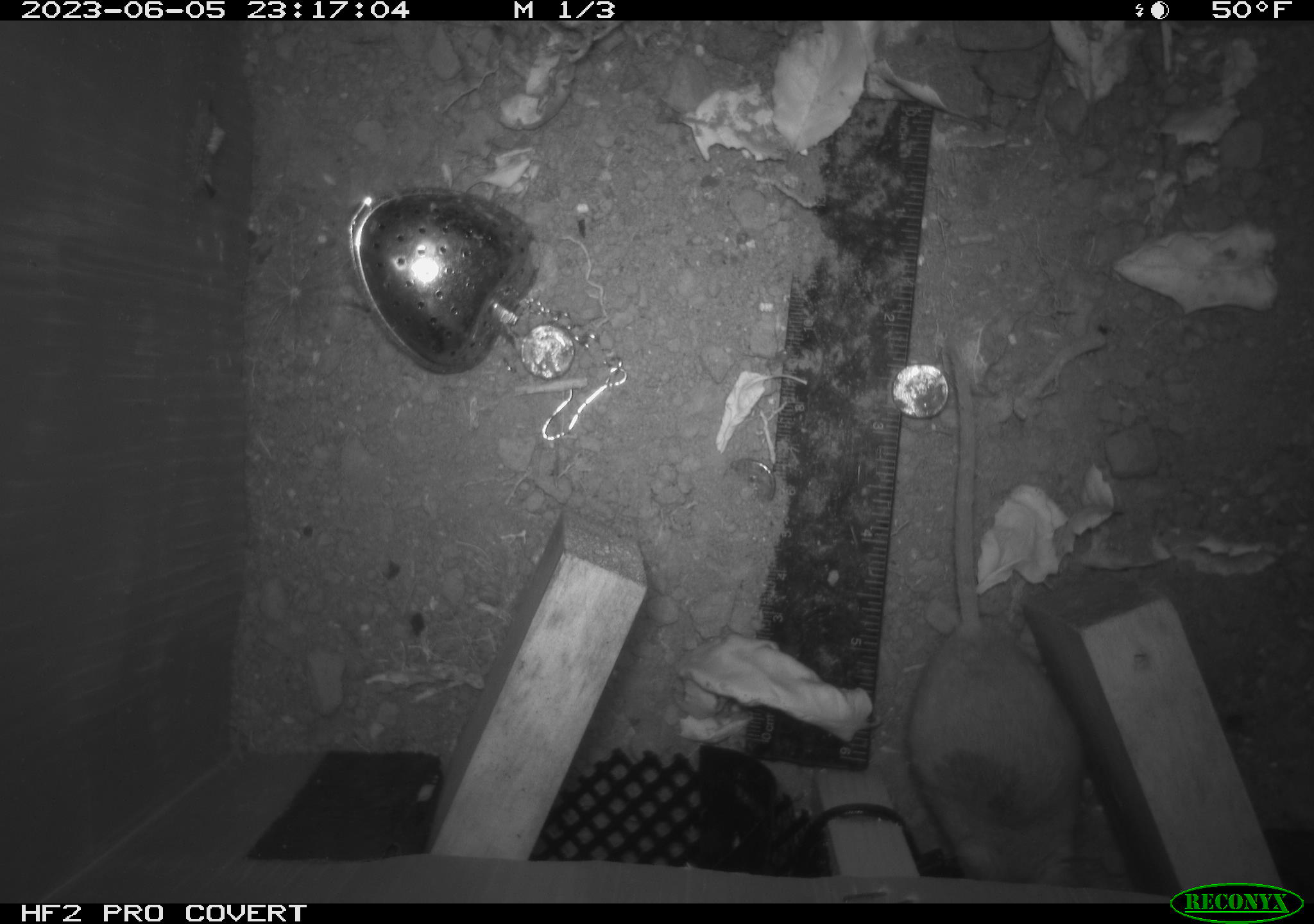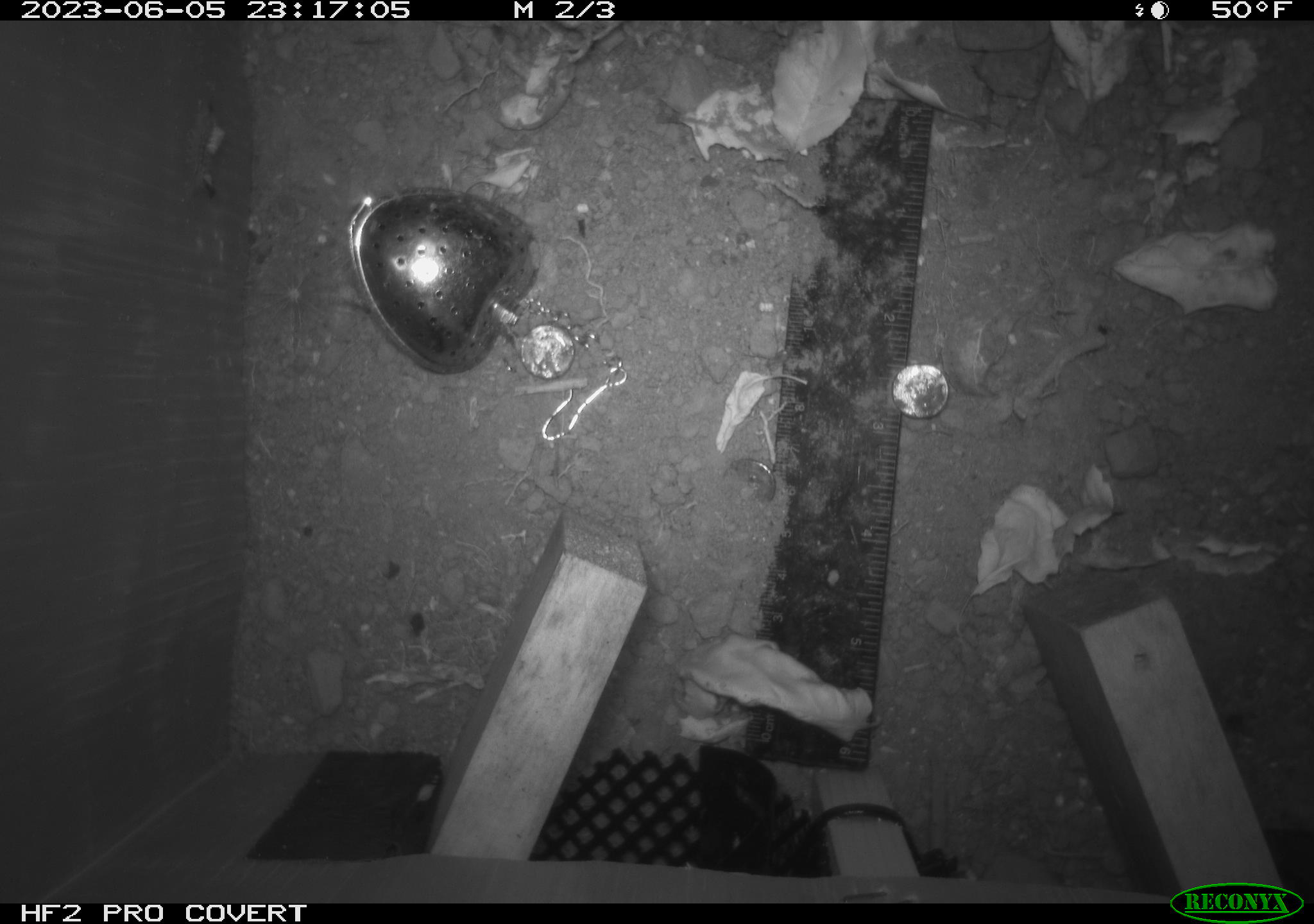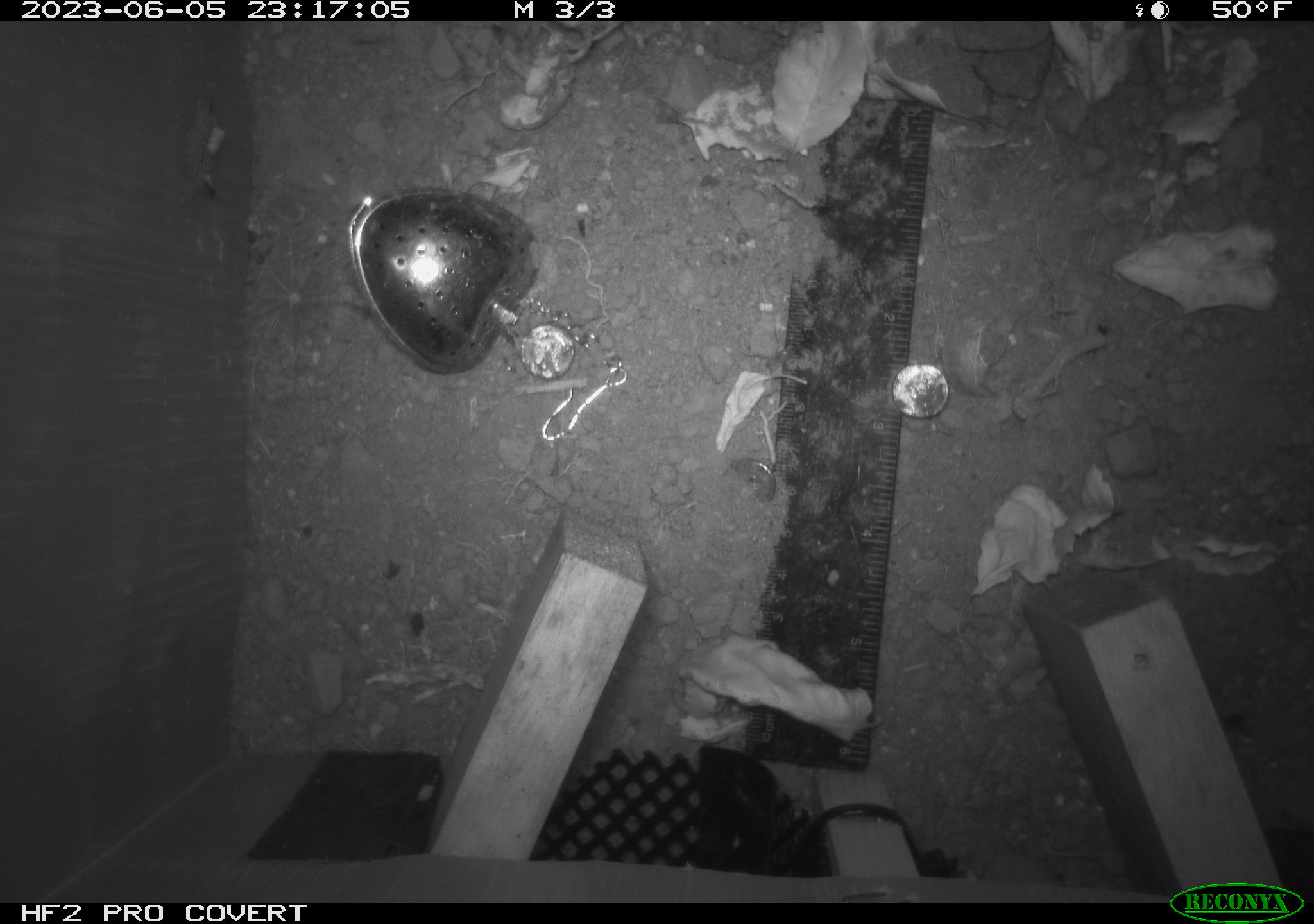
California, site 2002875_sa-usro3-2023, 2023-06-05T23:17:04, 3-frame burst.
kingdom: Animalia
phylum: Chordata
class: Mammalia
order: Rodentia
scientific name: Rodentia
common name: mouse species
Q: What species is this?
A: Mouse species (Rodentia).